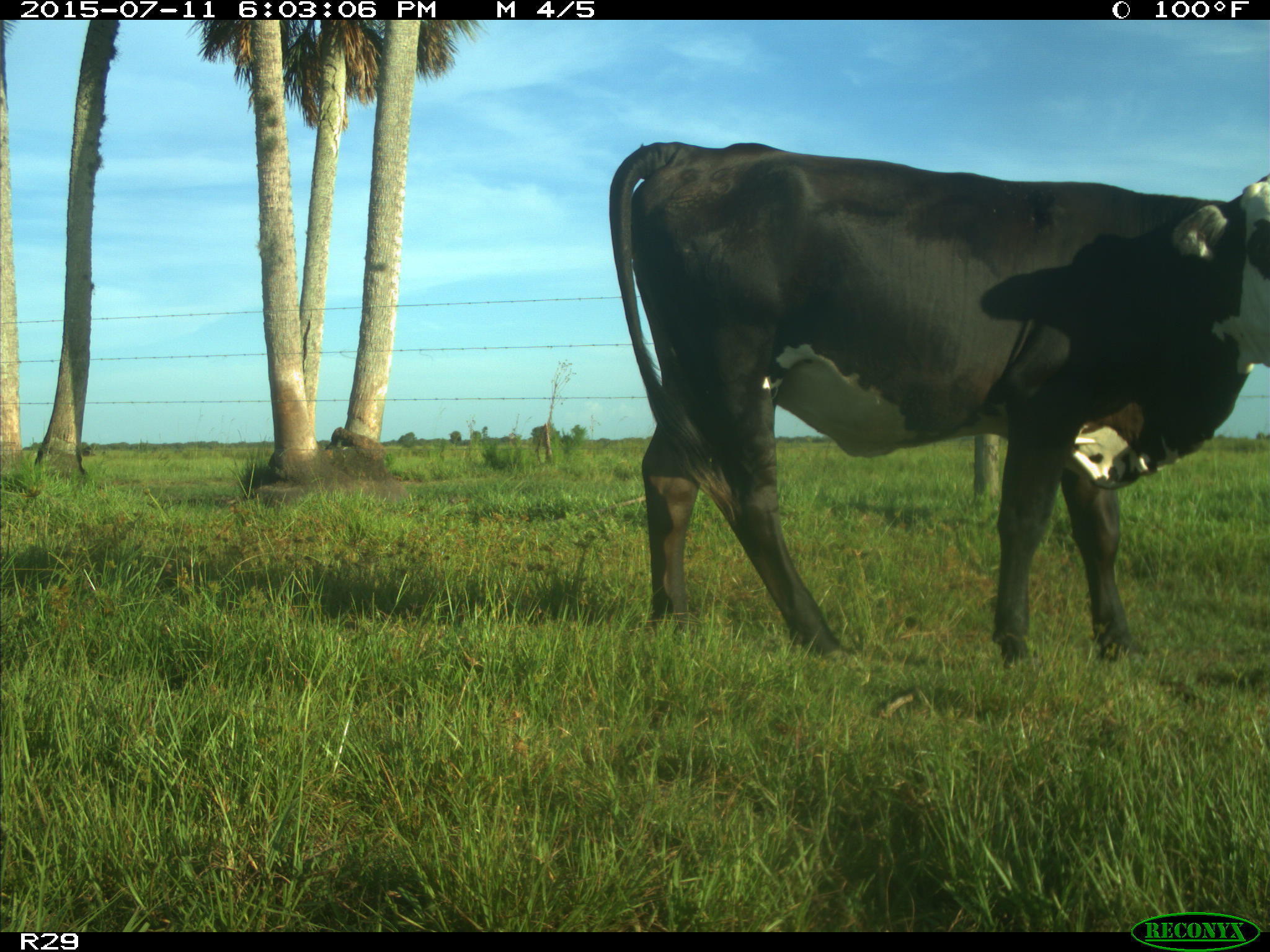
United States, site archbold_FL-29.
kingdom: Animalia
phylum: Chordata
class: Mammalia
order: Artiodactyla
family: Bovidae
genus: Bos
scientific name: Bos taurus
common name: domestic cow